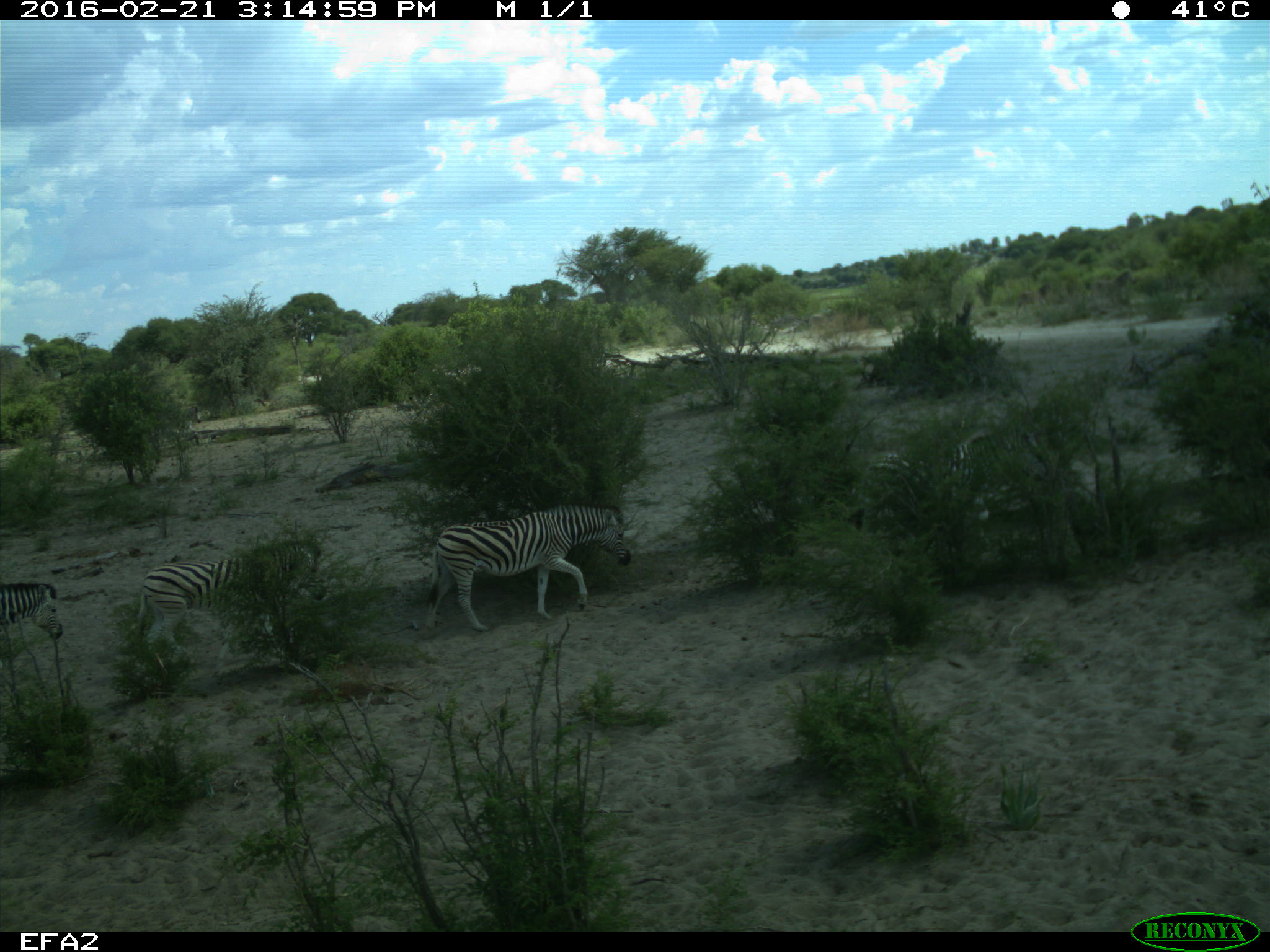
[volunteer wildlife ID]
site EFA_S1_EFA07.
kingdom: Animalia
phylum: Chordata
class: Mammalia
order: Perissodactyla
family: Equidae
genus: Equus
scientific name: Equus quagga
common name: plains zebra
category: zebraplains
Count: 4.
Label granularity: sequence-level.